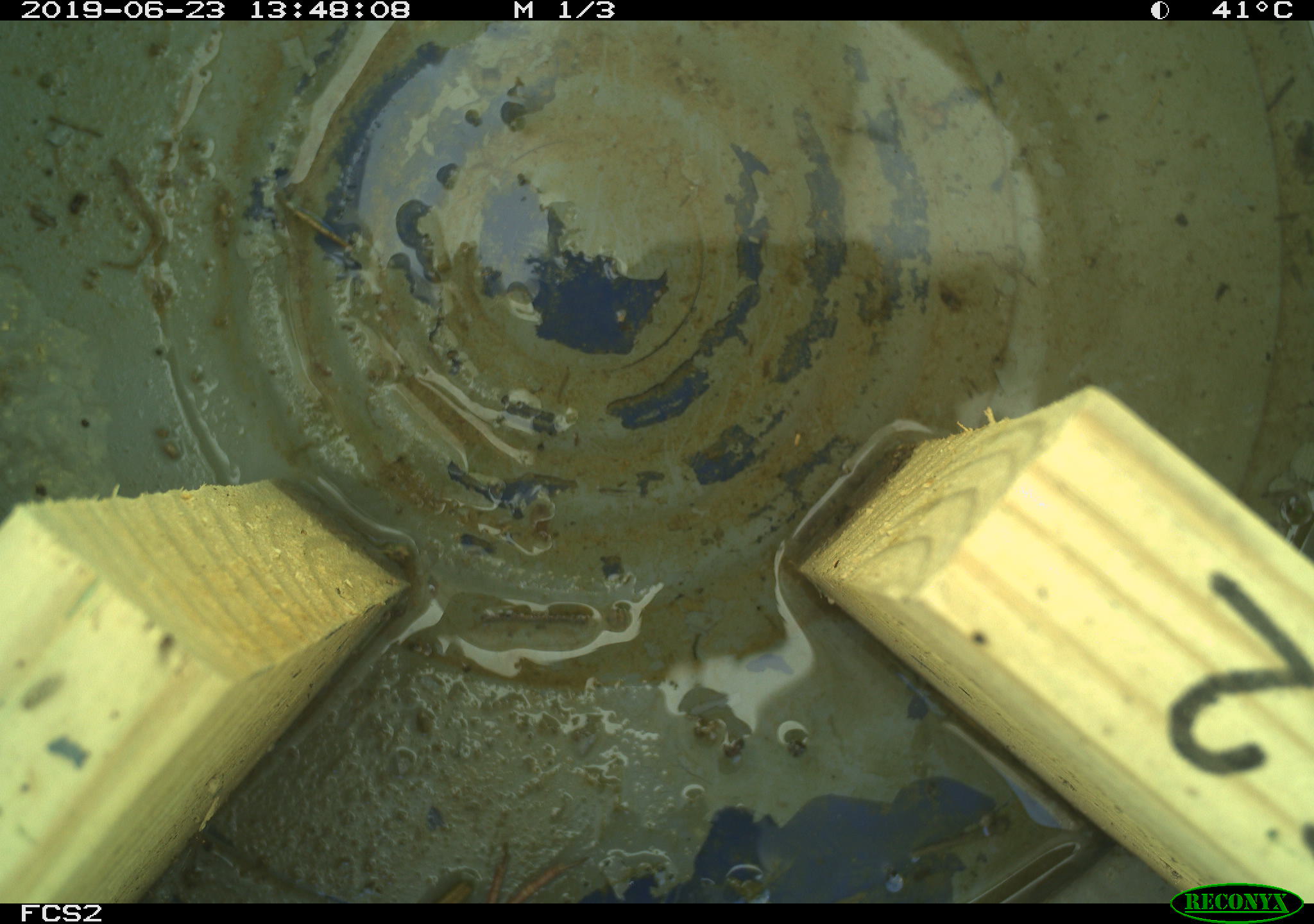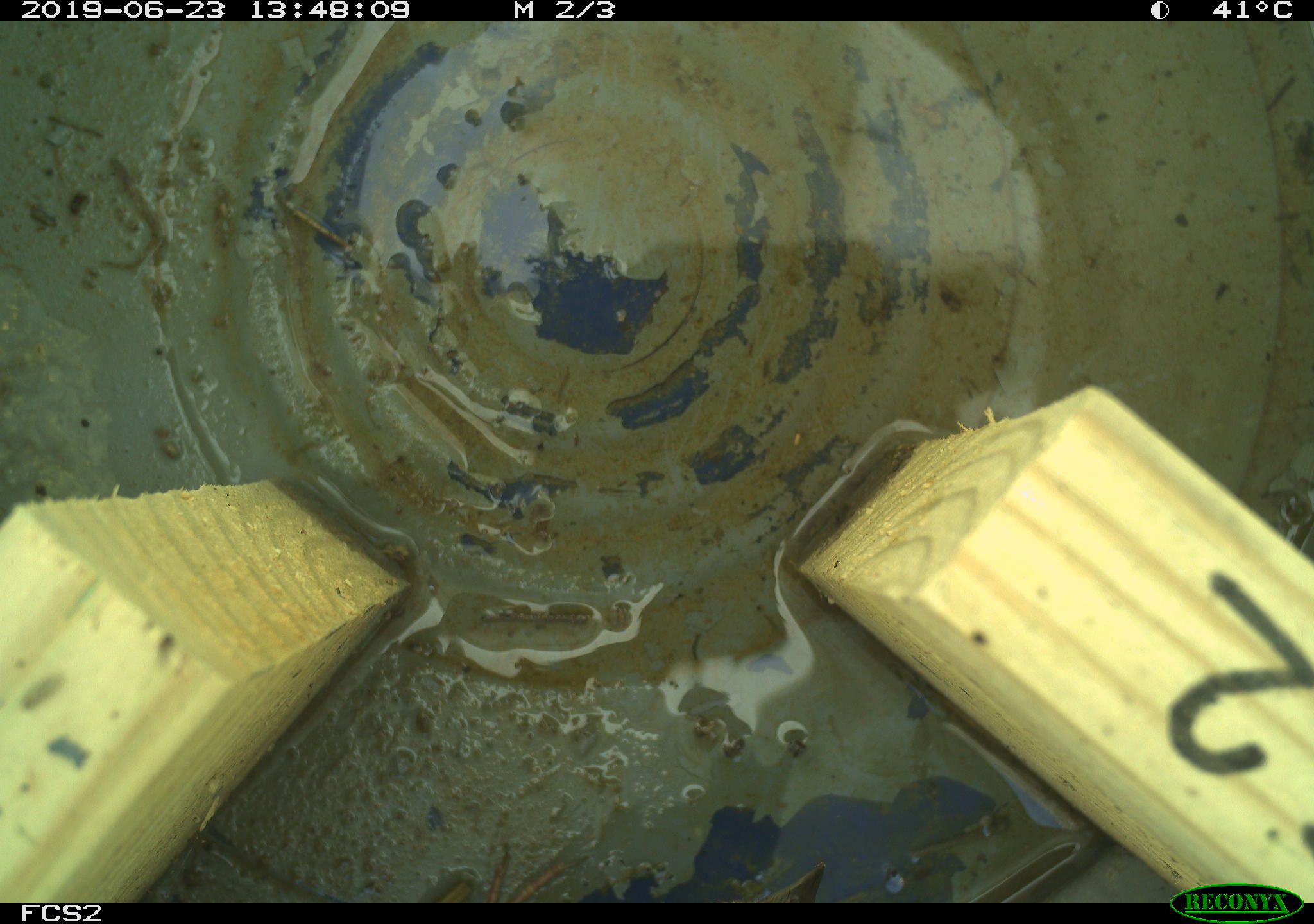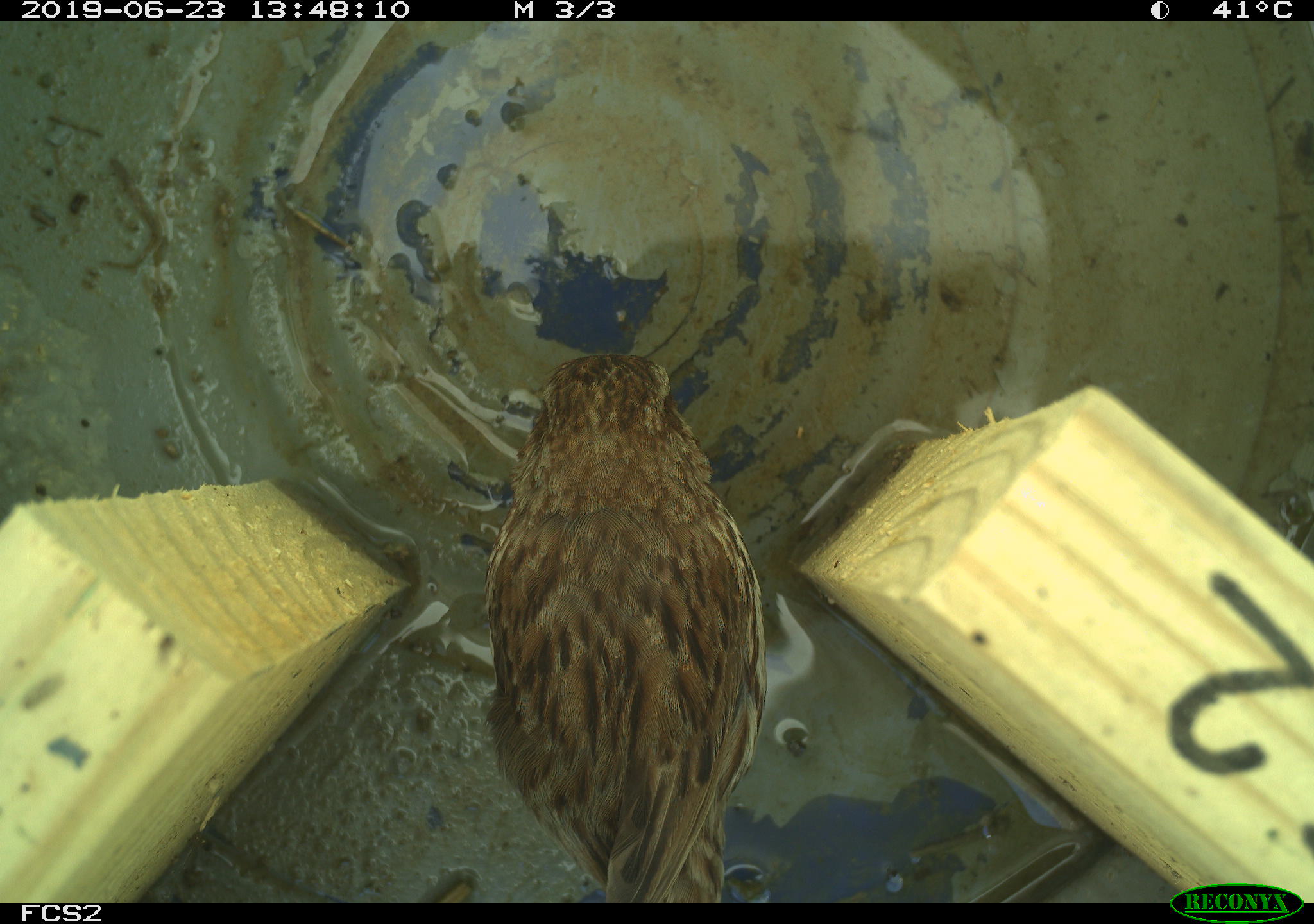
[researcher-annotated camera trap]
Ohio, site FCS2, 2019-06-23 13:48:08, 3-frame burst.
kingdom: Animalia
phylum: Chordata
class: Aves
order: Passeriformes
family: Passerellidae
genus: Melospiza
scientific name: Melospiza melodia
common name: song sparrow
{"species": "song sparrow (Melospiza melodia)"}